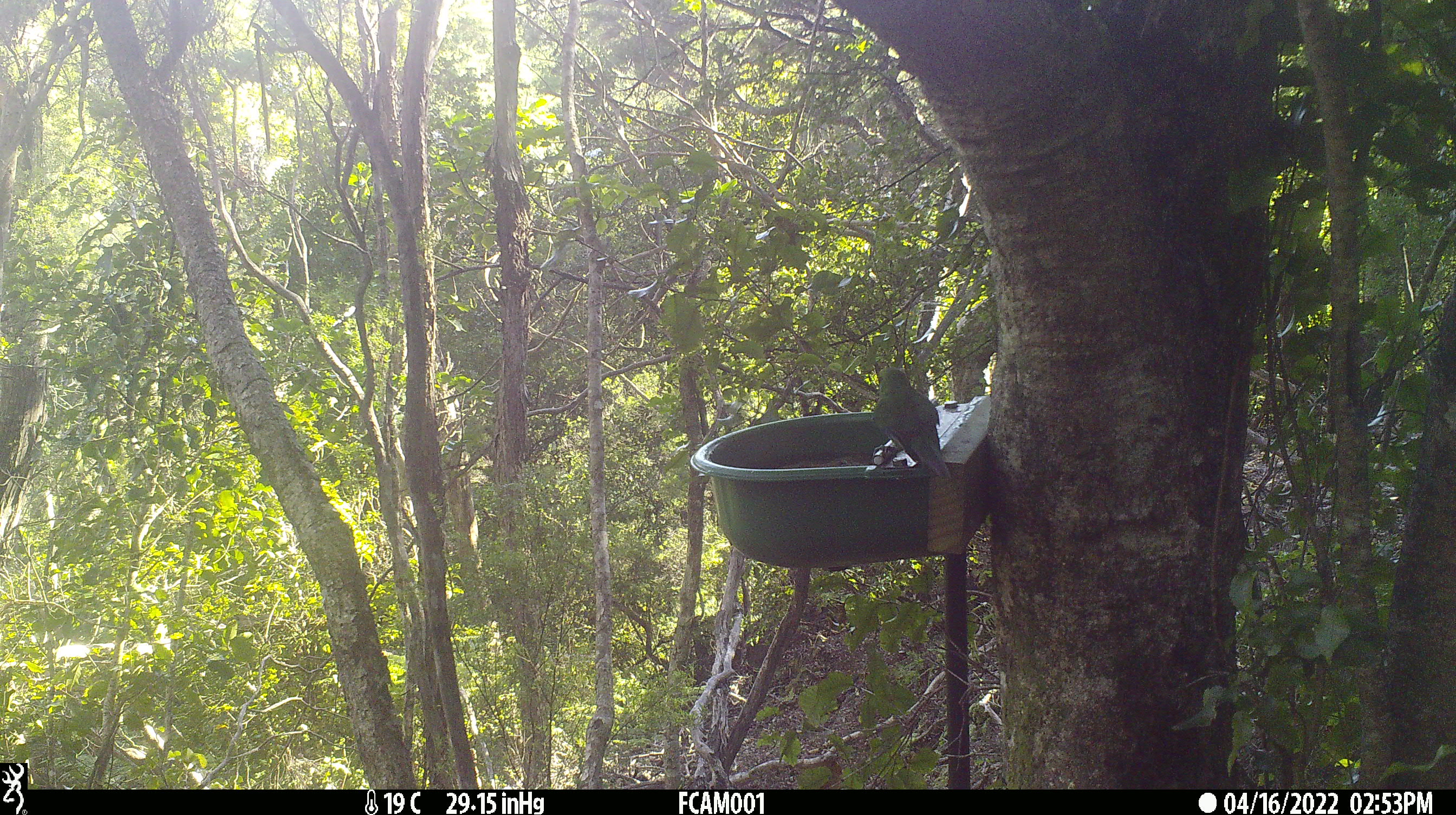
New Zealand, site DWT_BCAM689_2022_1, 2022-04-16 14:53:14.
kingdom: Animalia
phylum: Chordata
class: Aves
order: Psittaciformes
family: Psittaculidae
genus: Cyanoramphus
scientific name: Cyanoramphus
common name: parakeet